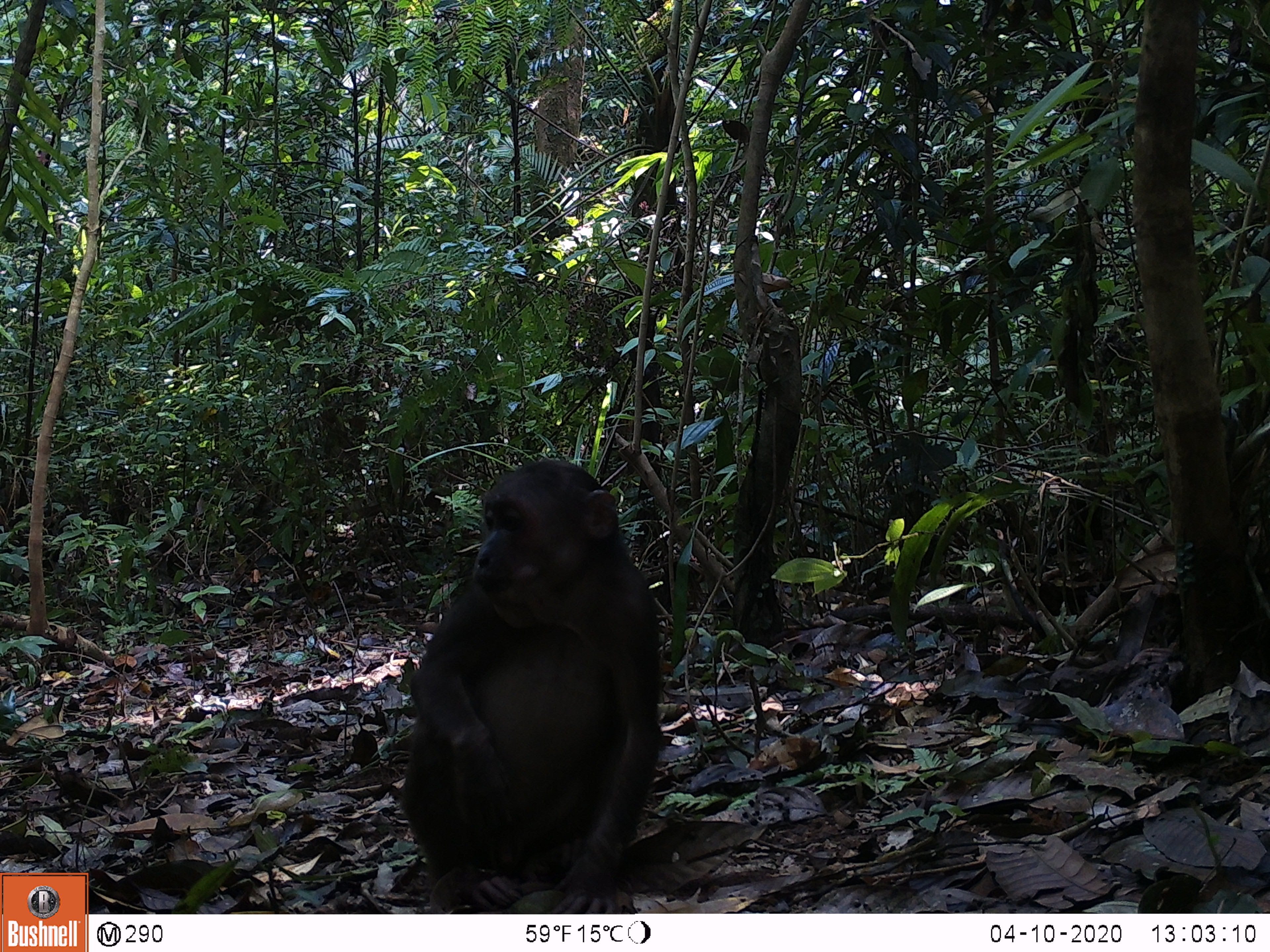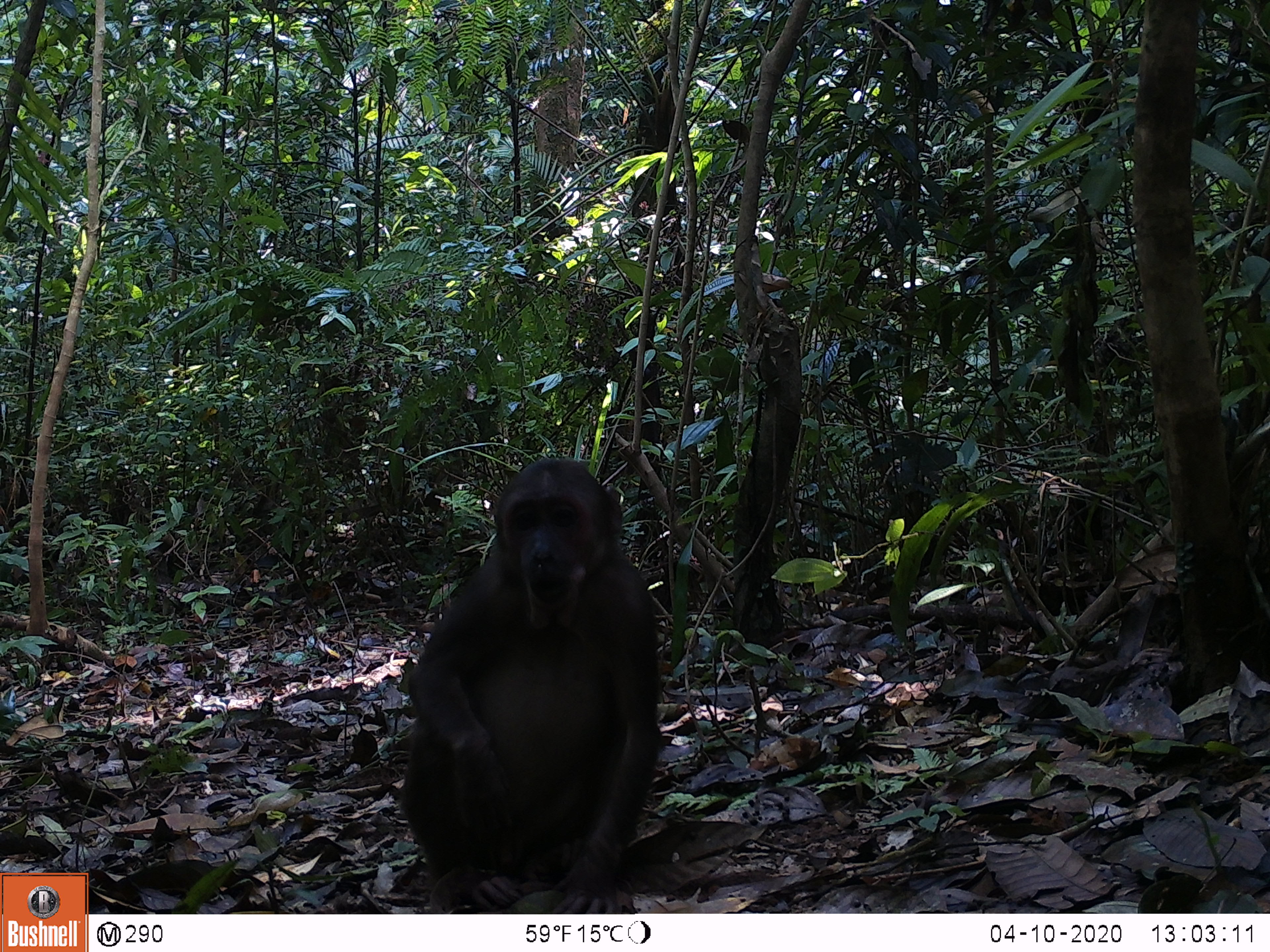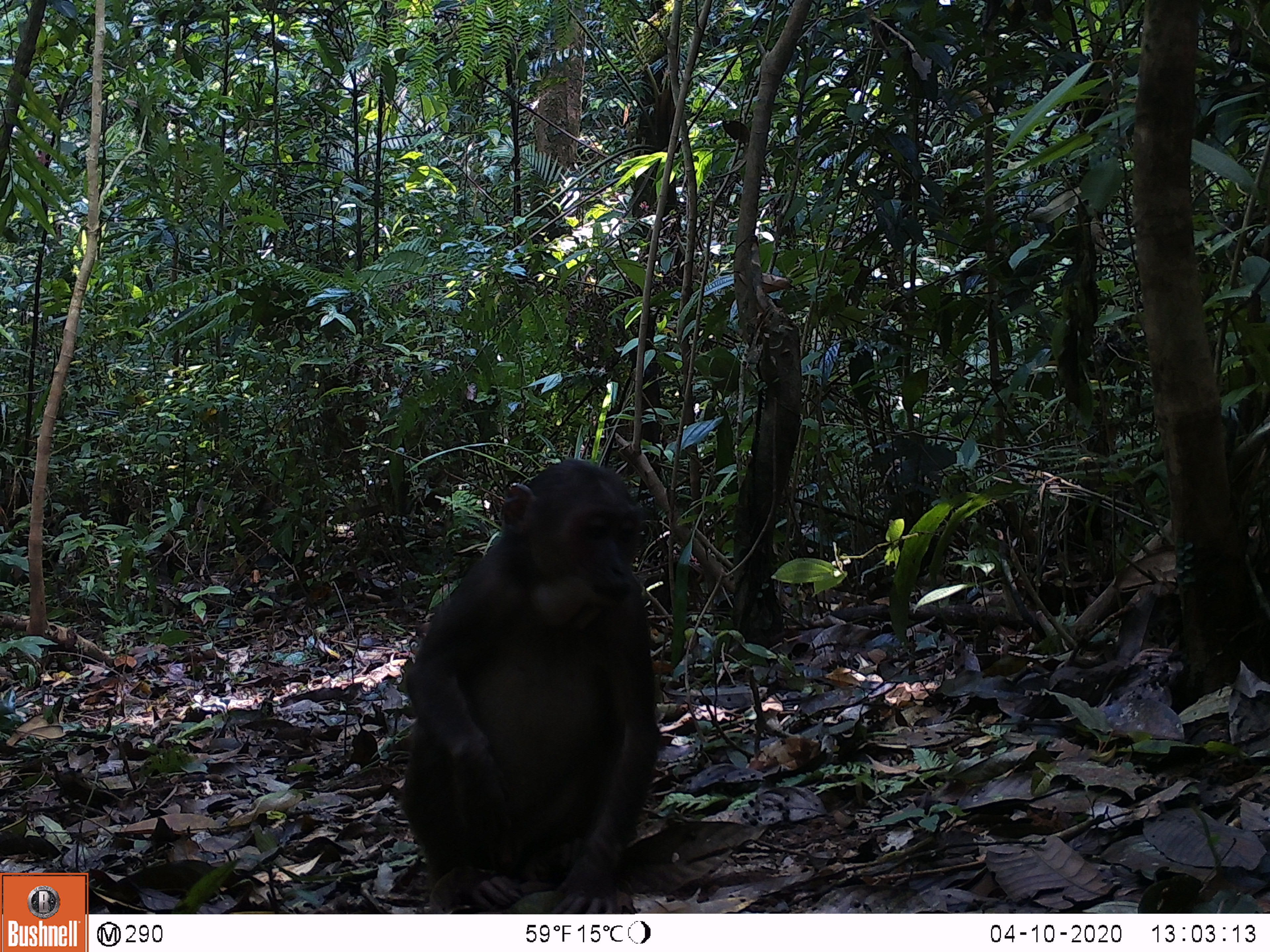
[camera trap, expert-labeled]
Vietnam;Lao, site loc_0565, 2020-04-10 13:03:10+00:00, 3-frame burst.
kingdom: Animalia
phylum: Chordata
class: Mammalia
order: Primates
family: Cercopithecidae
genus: Macaca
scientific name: Macaca arctoides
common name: stump-tailed macaque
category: stump tailed macaque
Stump tailed macaque (stump-tailed macaque) (Macaca arctoides). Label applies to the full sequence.